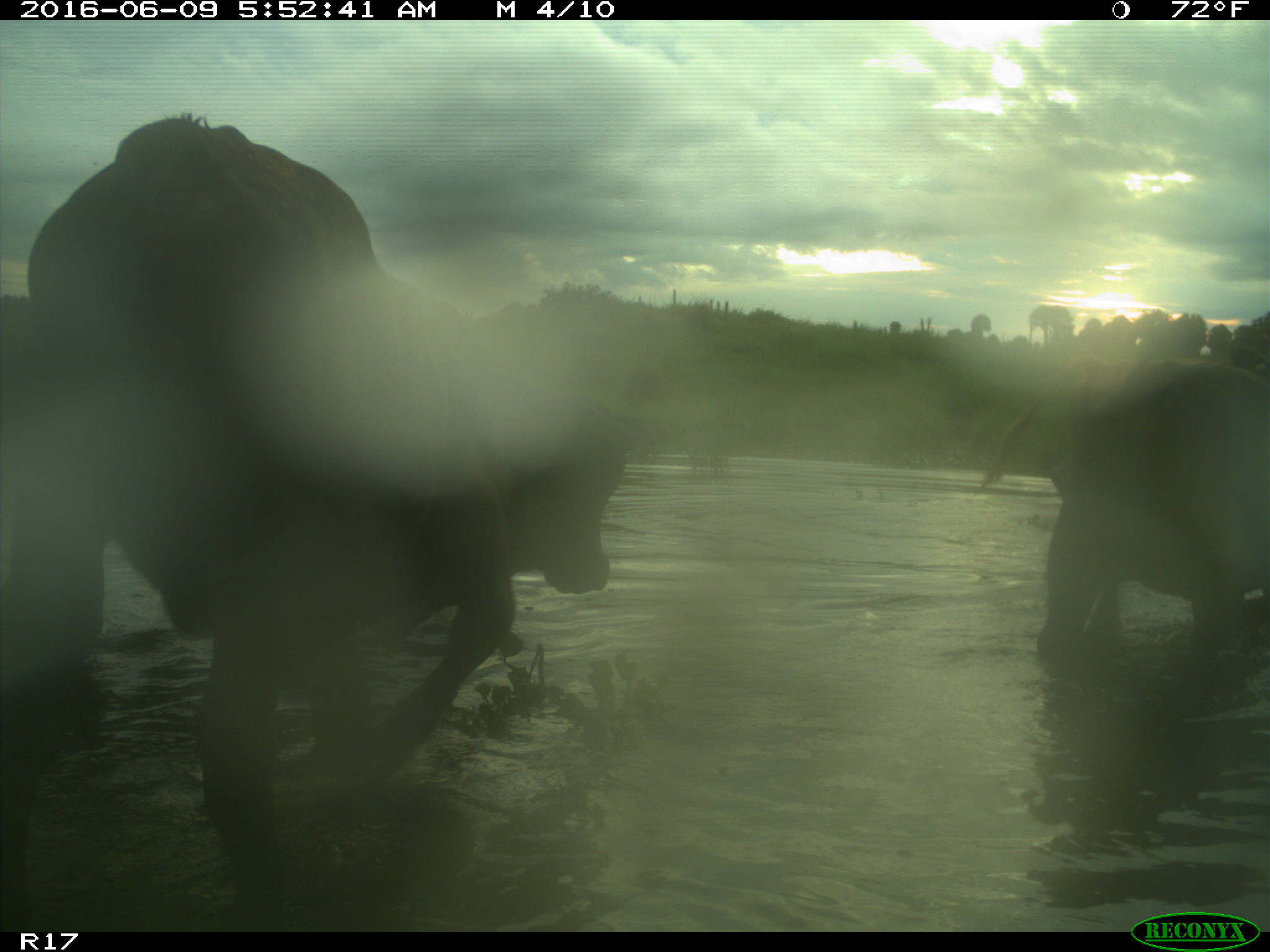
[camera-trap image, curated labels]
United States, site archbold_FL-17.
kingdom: Animalia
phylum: Chordata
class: Mammalia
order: Artiodactyla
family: Bovidae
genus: Bos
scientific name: Bos taurus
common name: domestic cow